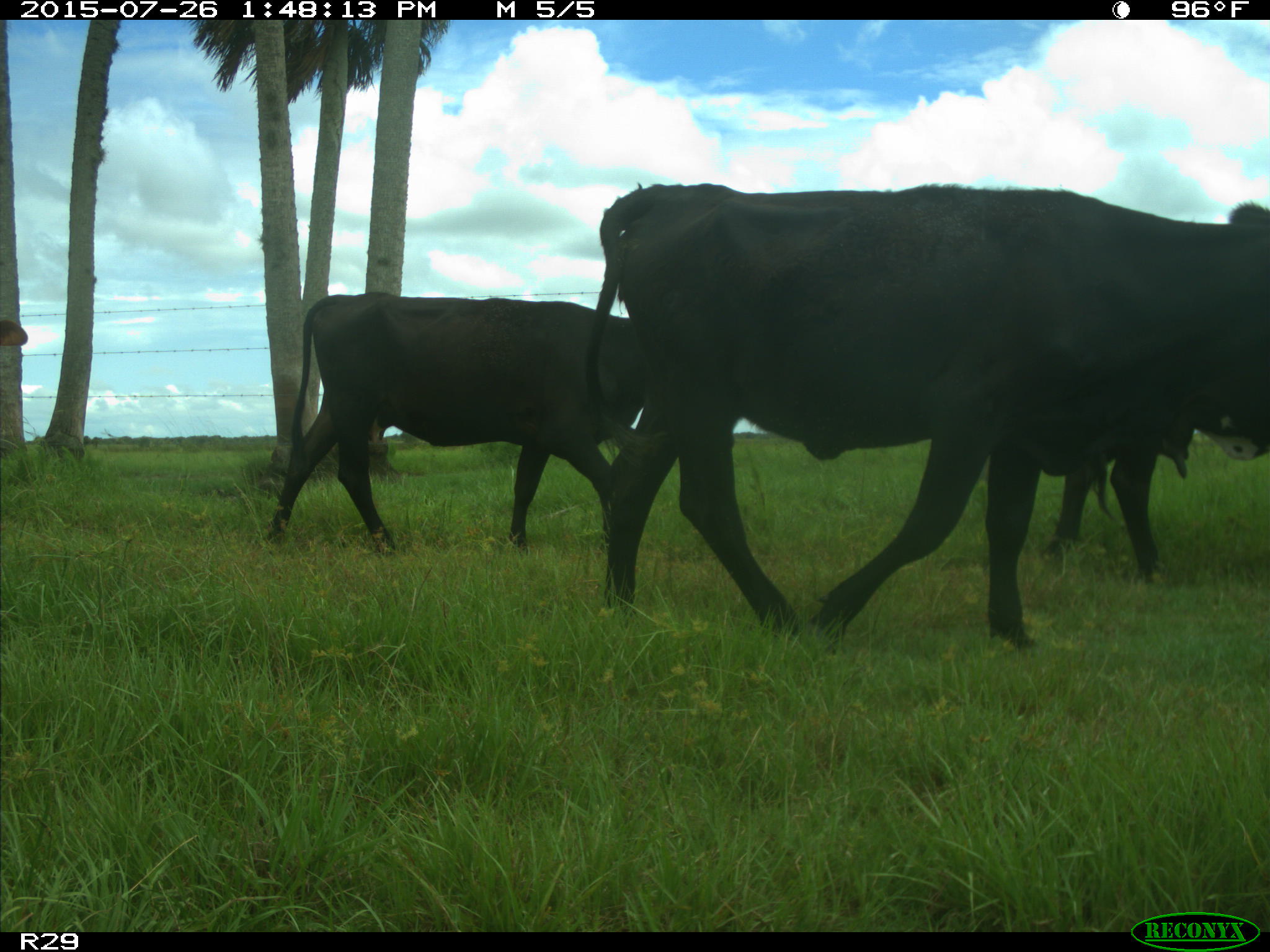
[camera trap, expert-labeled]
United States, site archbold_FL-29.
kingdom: Animalia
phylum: Chordata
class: Mammalia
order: Artiodactyla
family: Bovidae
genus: Bos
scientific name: Bos taurus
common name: domestic cow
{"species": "Bos taurus (domestic cow)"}